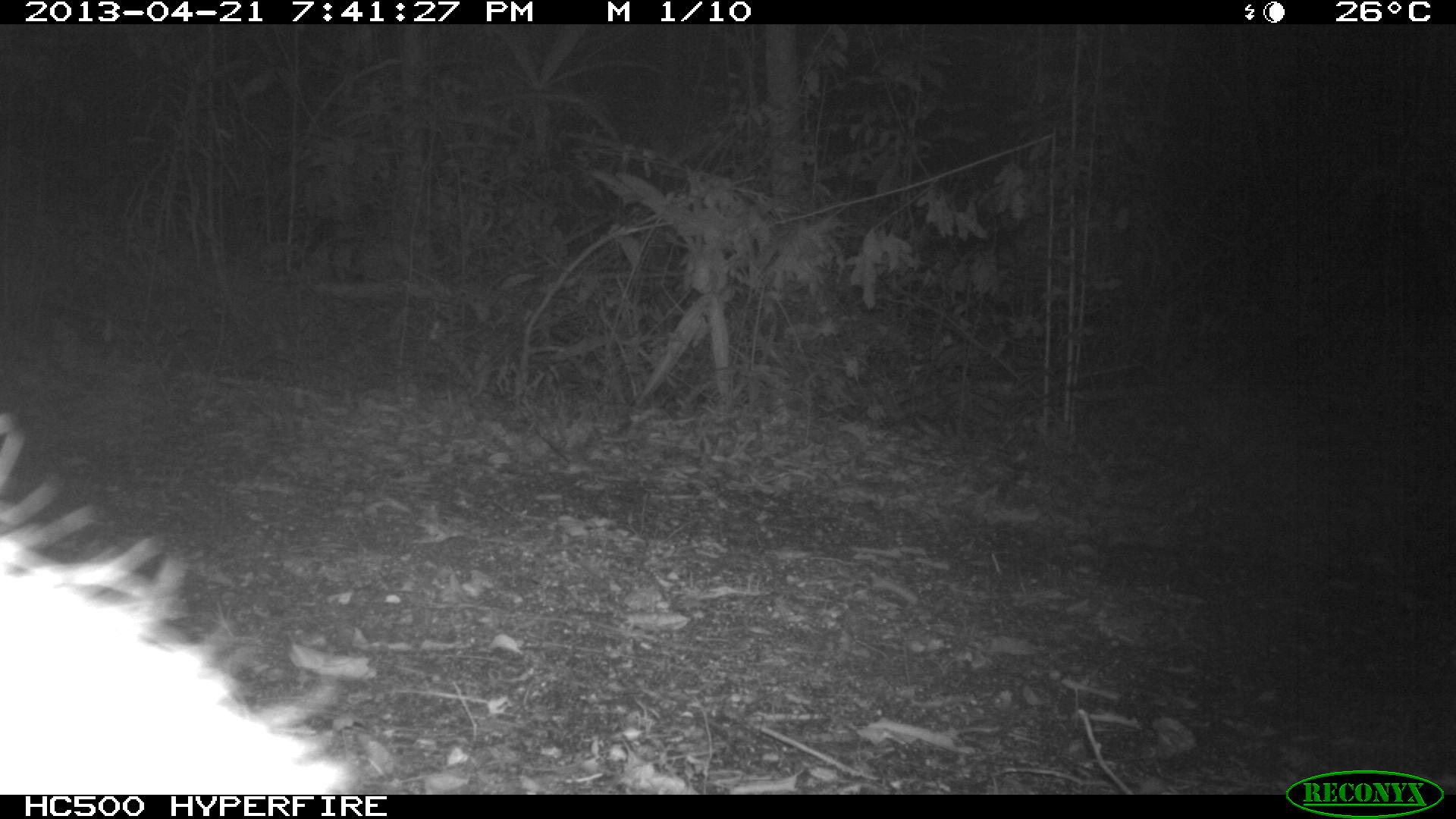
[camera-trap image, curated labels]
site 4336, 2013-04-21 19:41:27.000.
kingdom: Animalia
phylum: Chordata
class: Mammalia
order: Didelphimorphia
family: Didelphidae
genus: Didelphis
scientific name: Didelphis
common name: american opossums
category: didelphis sp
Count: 1.